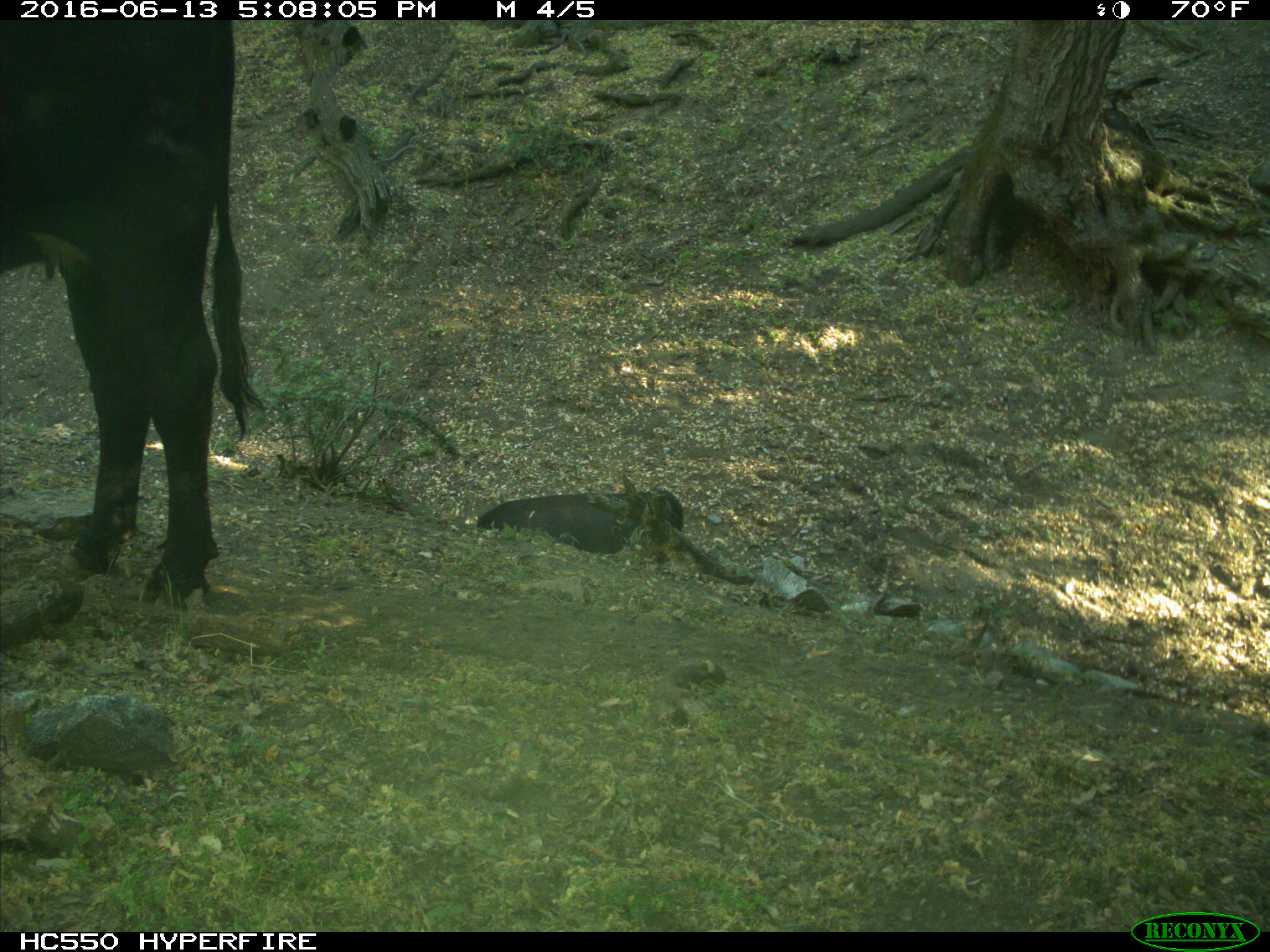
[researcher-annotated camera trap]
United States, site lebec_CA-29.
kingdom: Animalia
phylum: Chordata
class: Mammalia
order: Artiodactyla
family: Bovidae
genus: Bos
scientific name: Bos taurus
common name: domestic cow